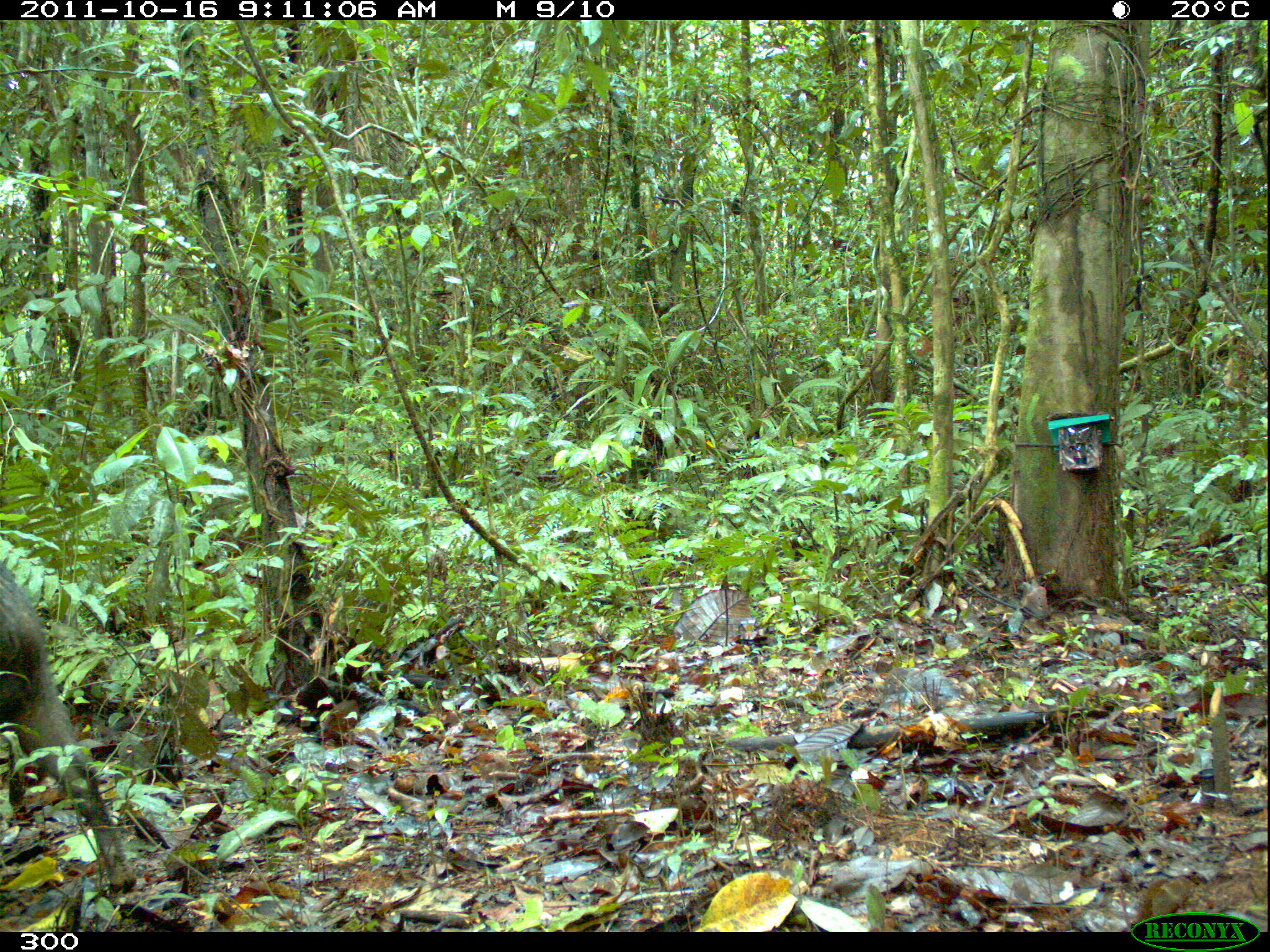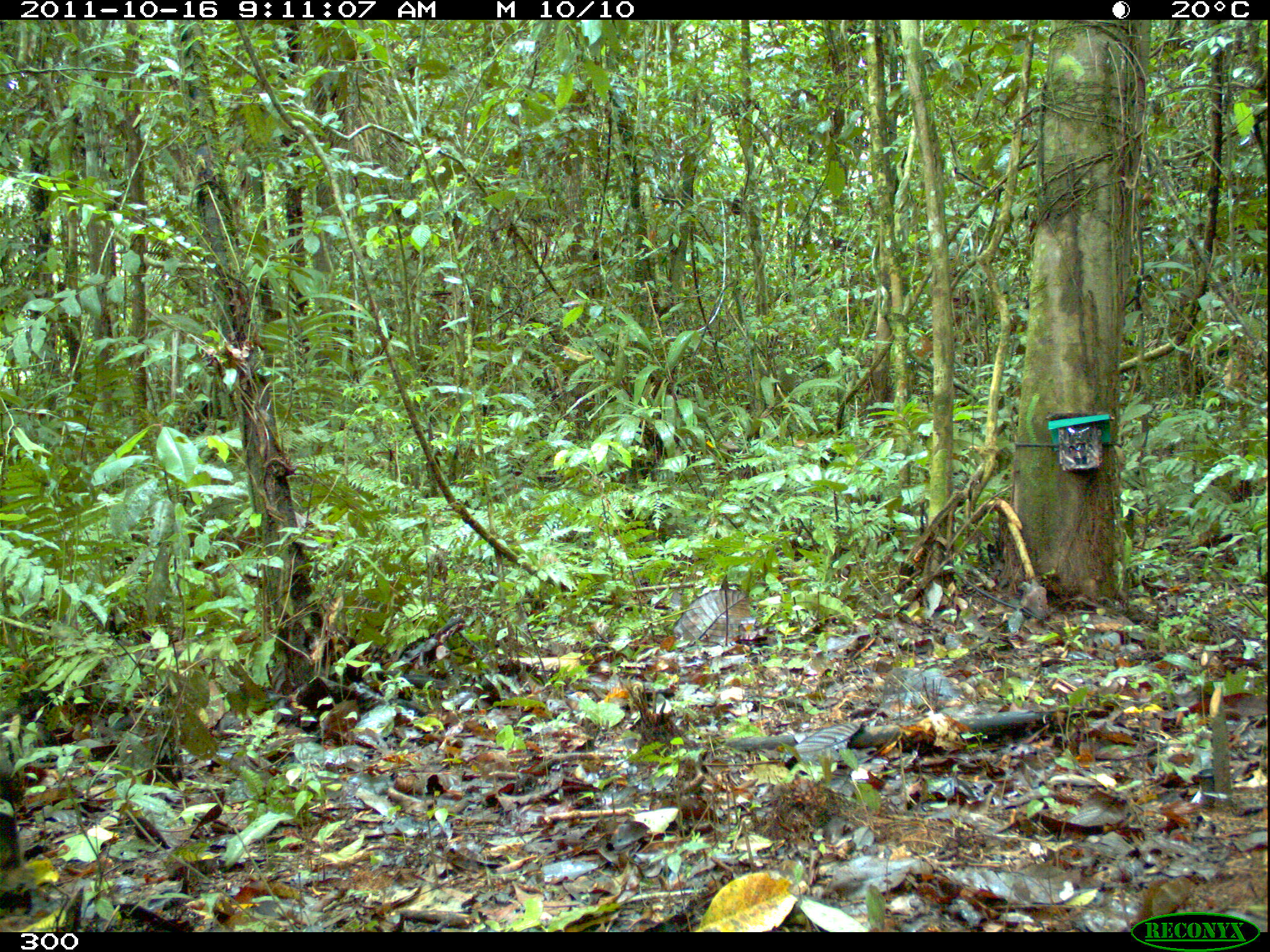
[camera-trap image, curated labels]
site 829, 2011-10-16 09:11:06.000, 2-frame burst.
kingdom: Animalia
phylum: Chordata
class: Mammalia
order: Artiodactyla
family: Tayassuidae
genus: Tayassu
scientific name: Tayassu pecari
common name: white-lipped peccary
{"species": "Tayassu pecari (white-lipped peccary)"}